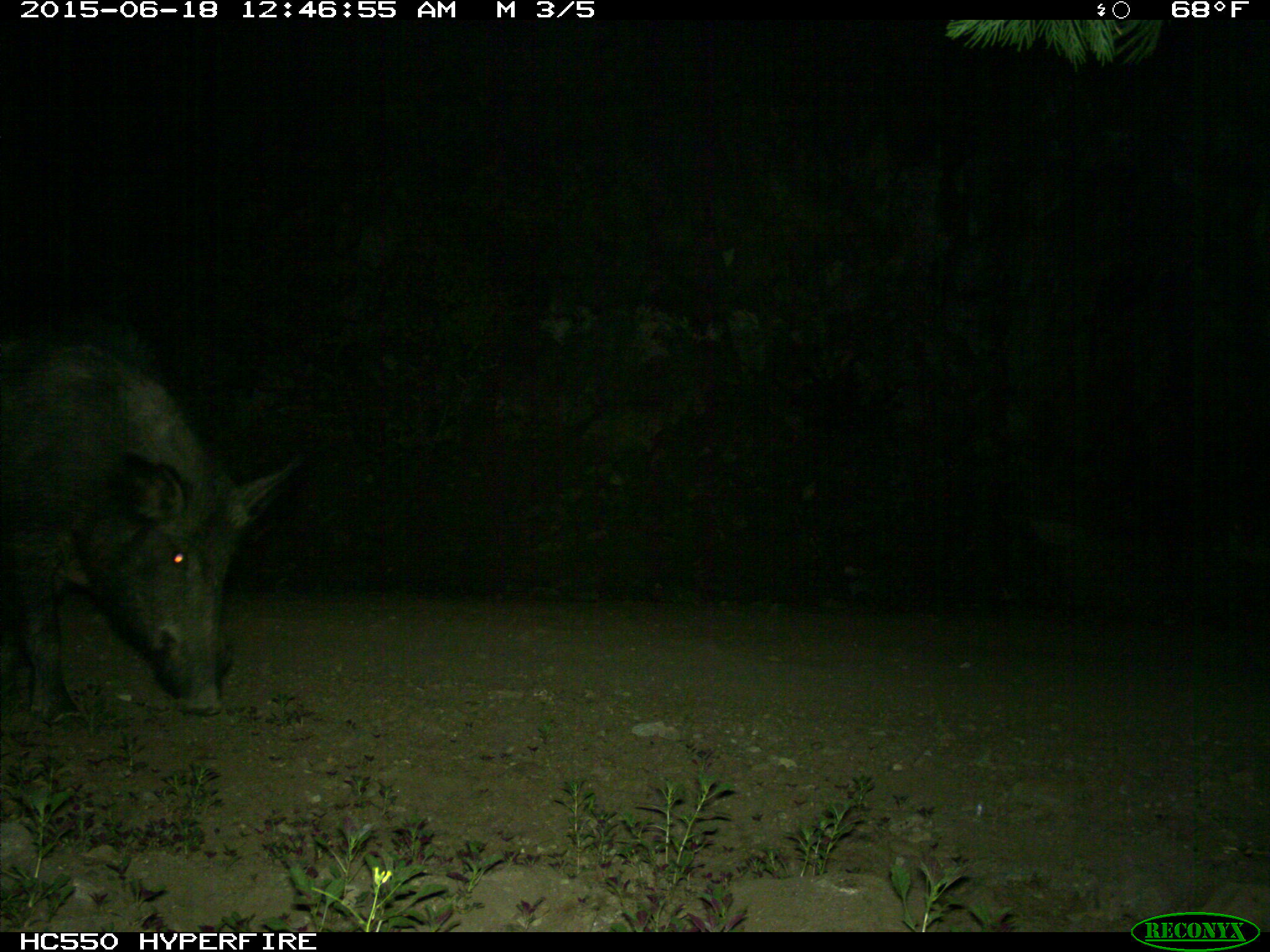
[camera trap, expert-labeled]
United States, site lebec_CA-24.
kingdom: Animalia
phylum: Chordata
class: Mammalia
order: Artiodactyla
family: Suidae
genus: Sus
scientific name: Sus scrofa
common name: wild boar